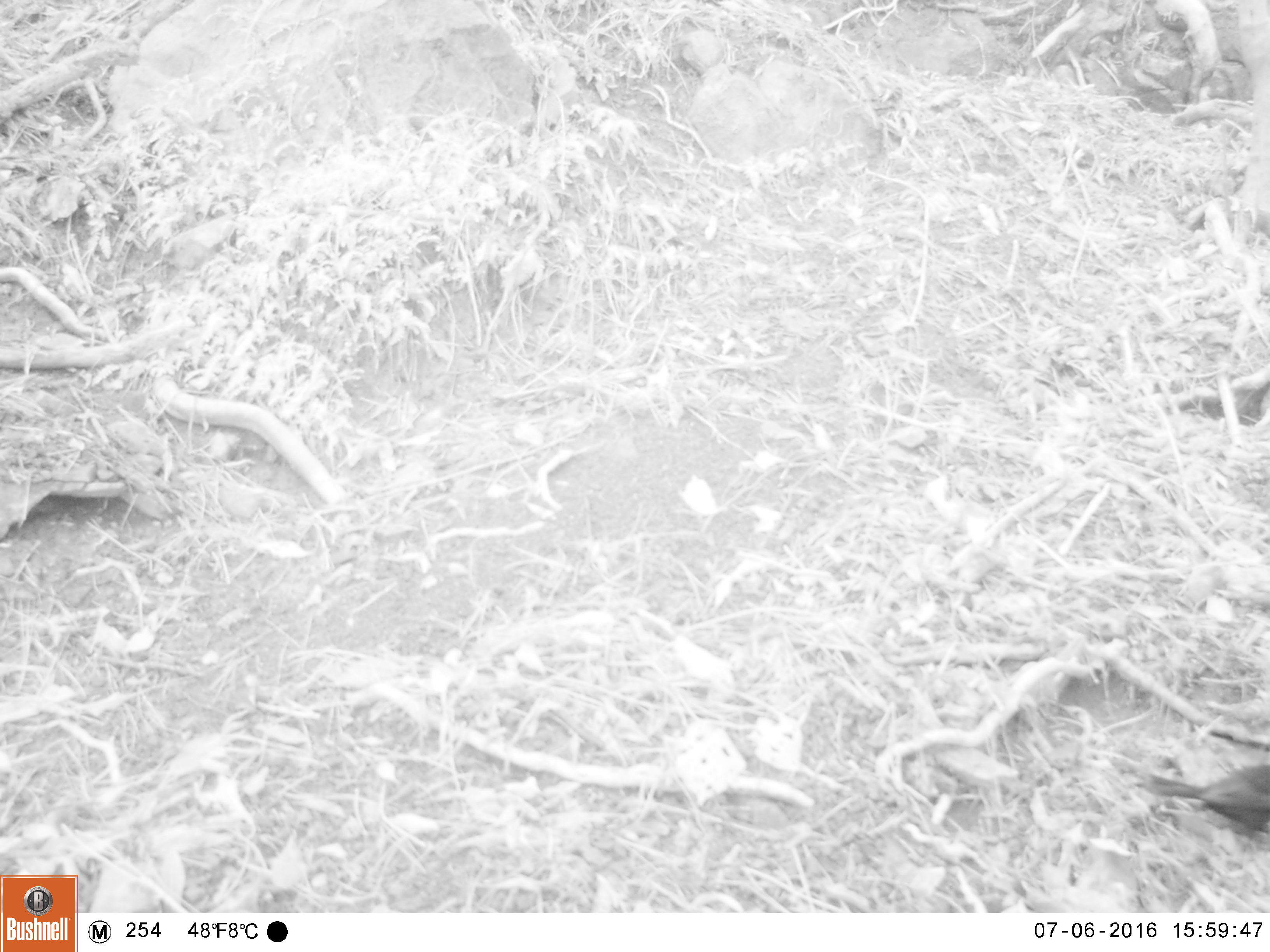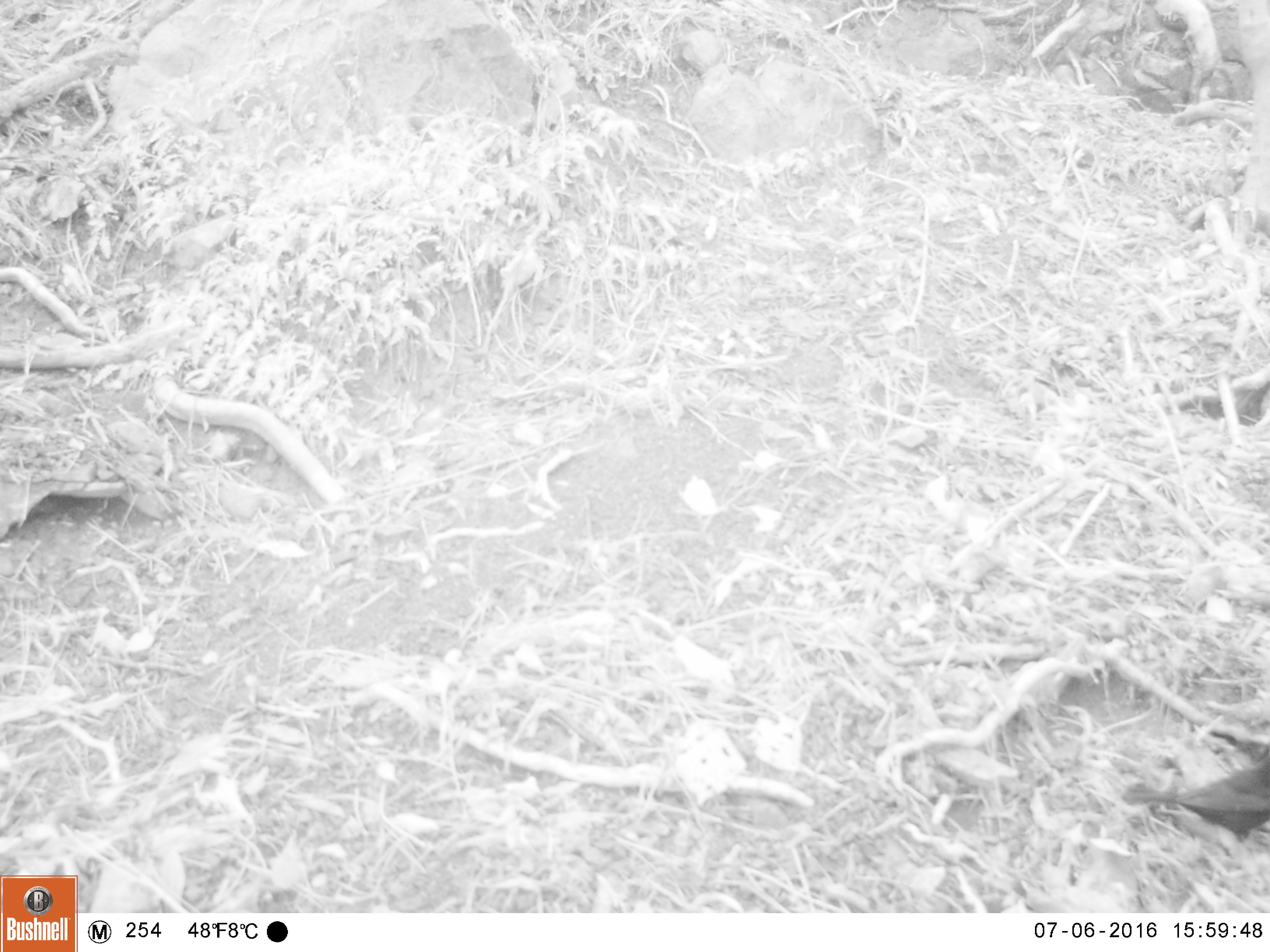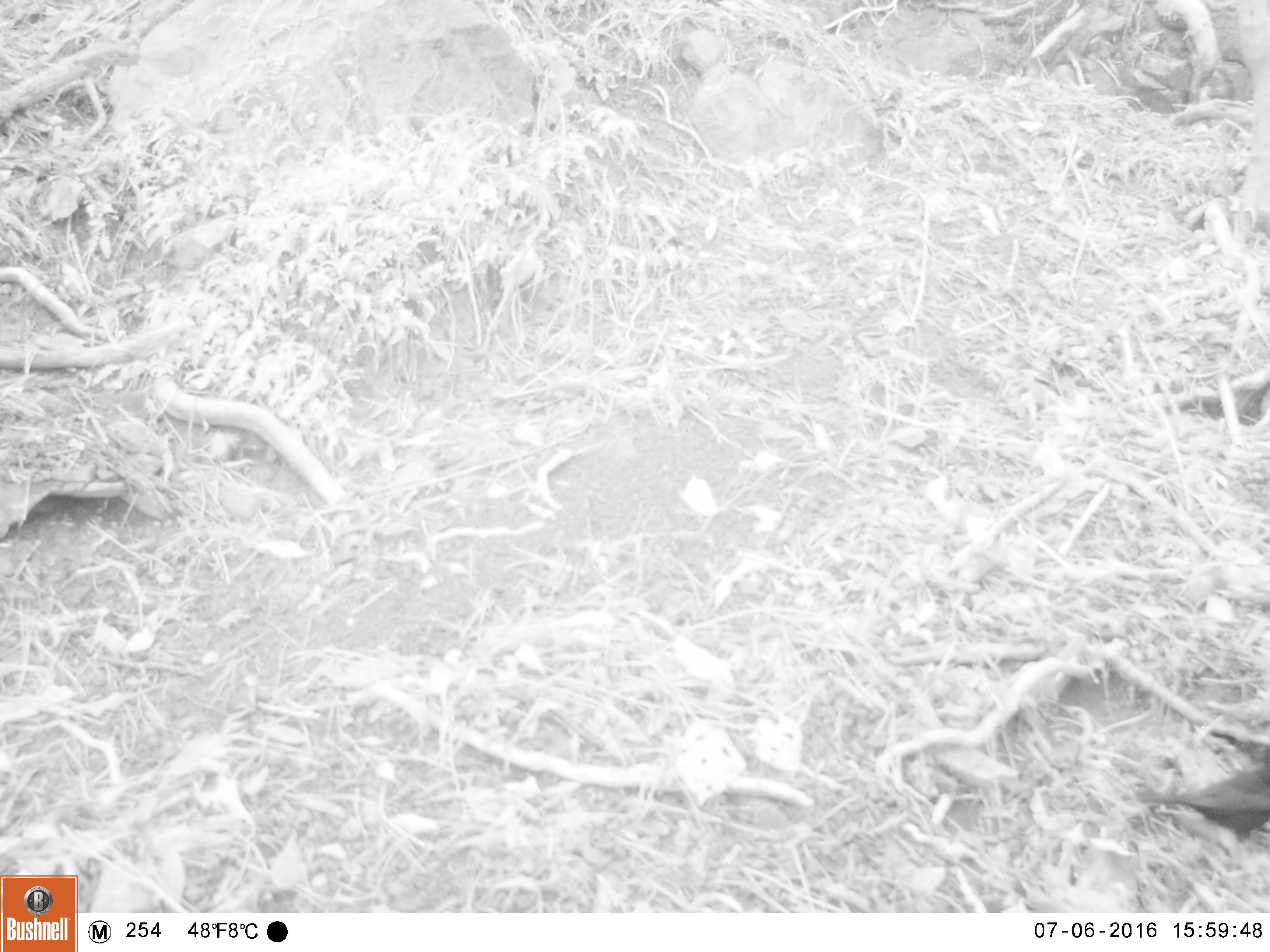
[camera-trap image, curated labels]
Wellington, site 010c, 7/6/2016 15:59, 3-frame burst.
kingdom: Animalia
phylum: Chordata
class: Aves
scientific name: Aves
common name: bird